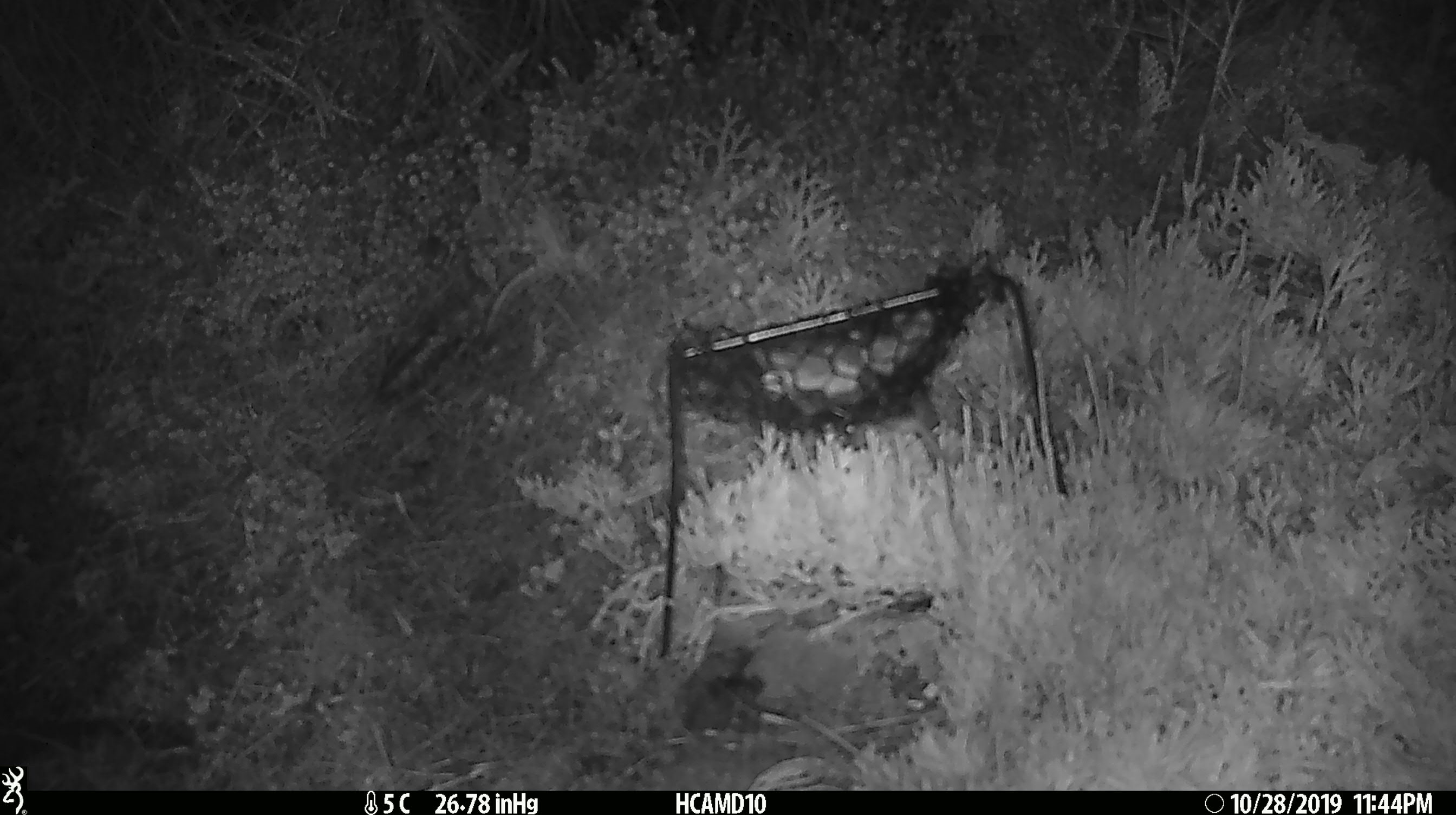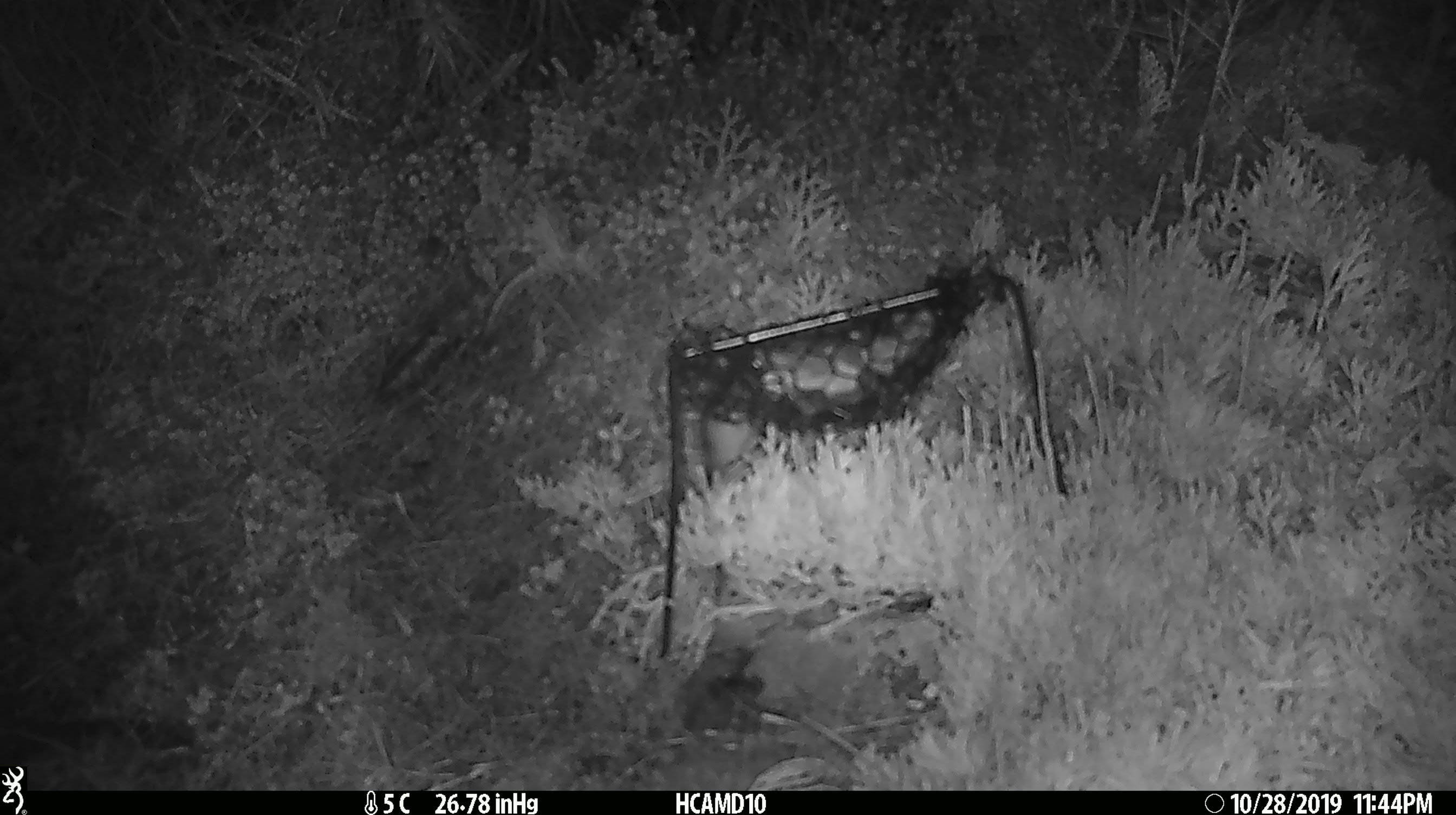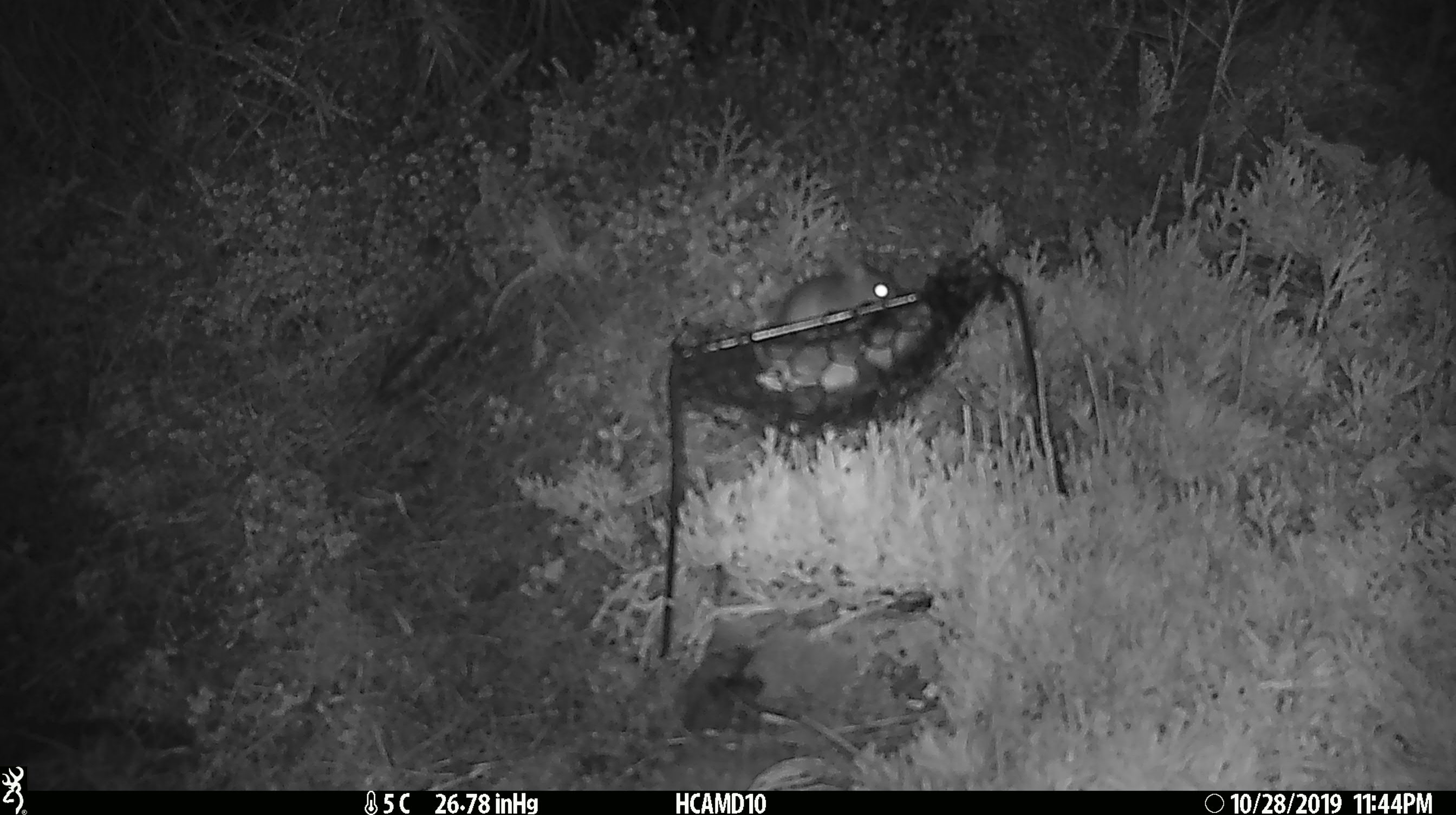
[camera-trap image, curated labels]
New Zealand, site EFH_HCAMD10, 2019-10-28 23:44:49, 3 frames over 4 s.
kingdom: Animalia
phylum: Chordata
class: Mammalia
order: Rodentia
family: Muridae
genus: Mus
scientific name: Mus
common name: mouse